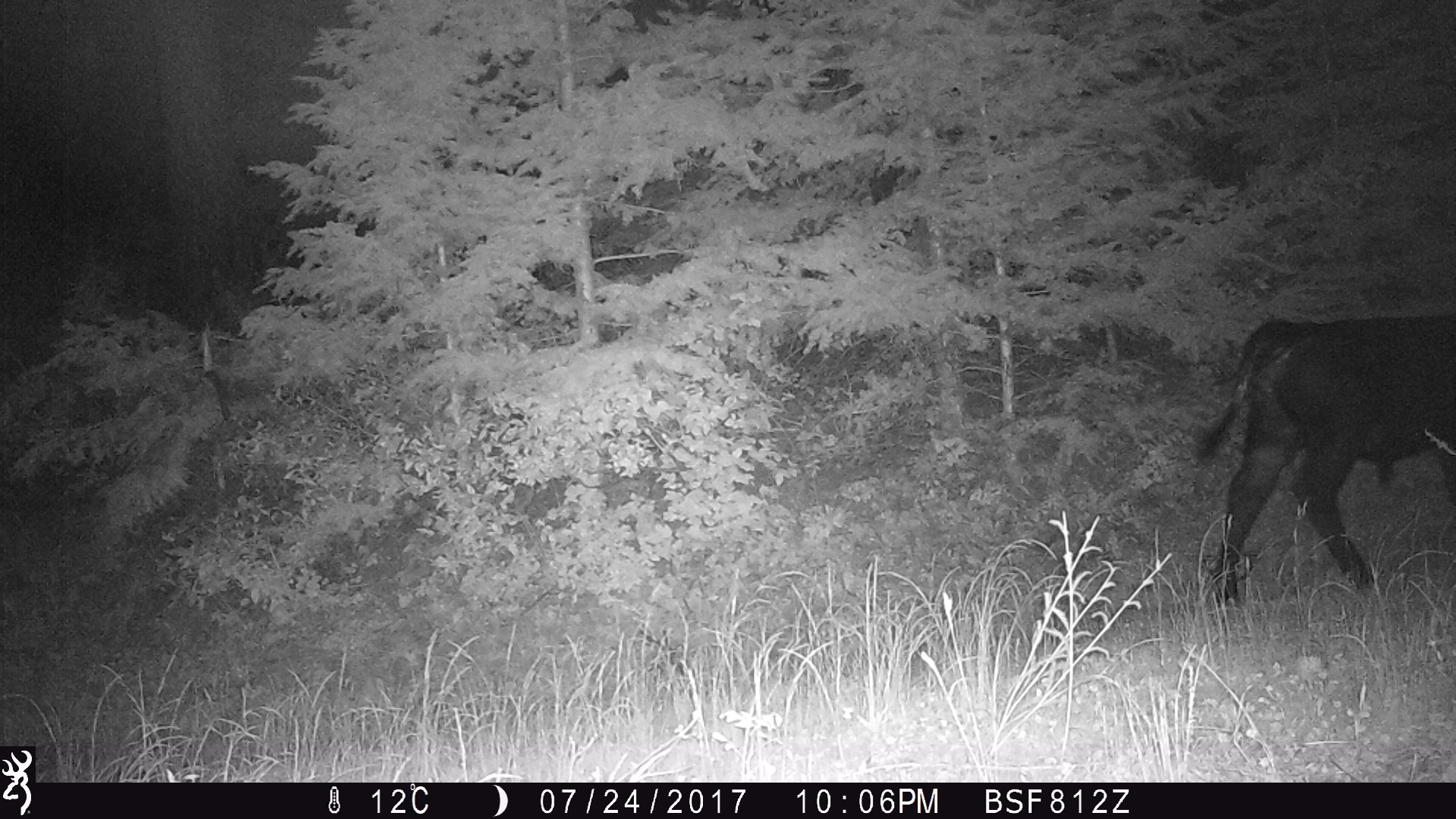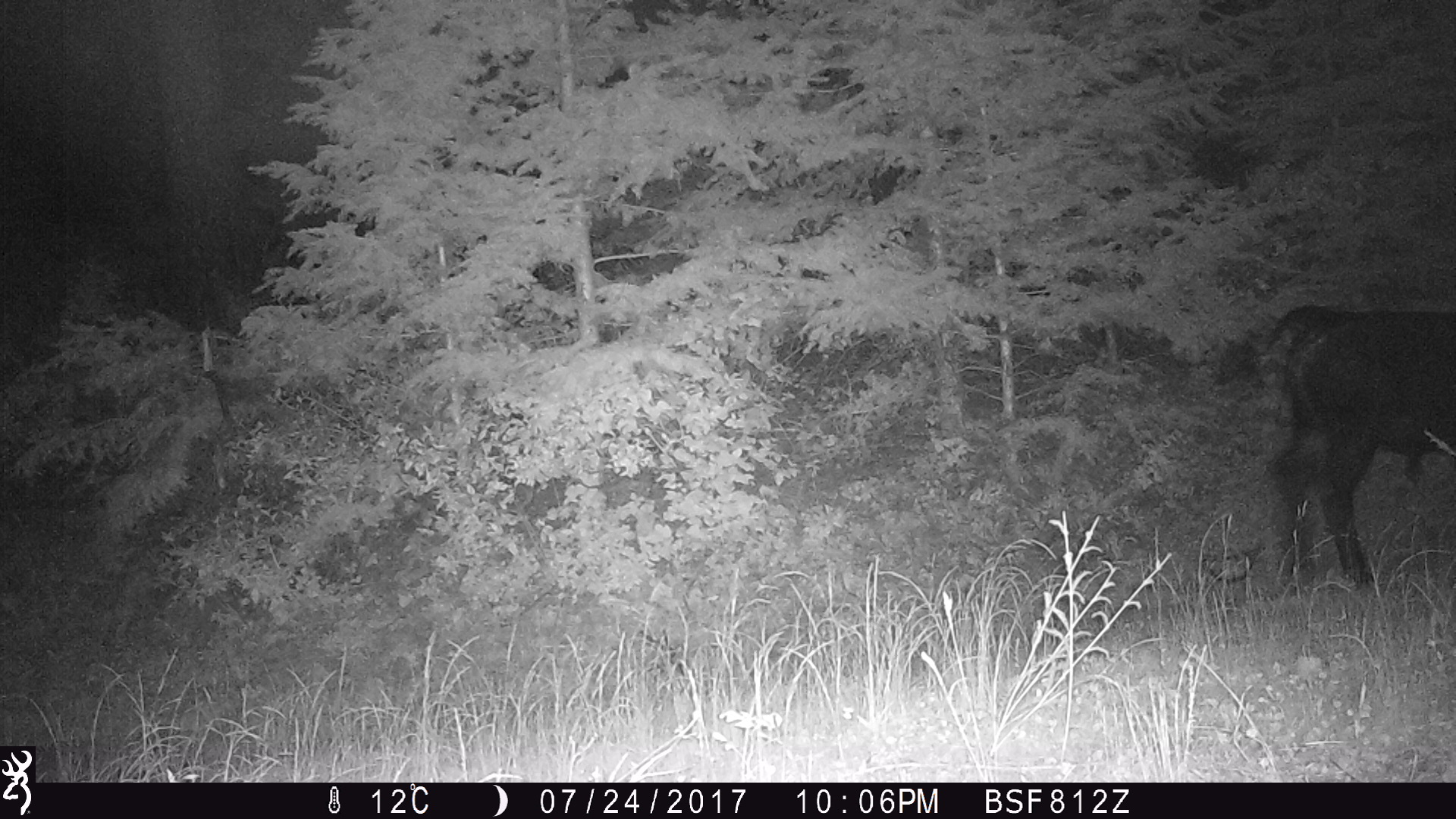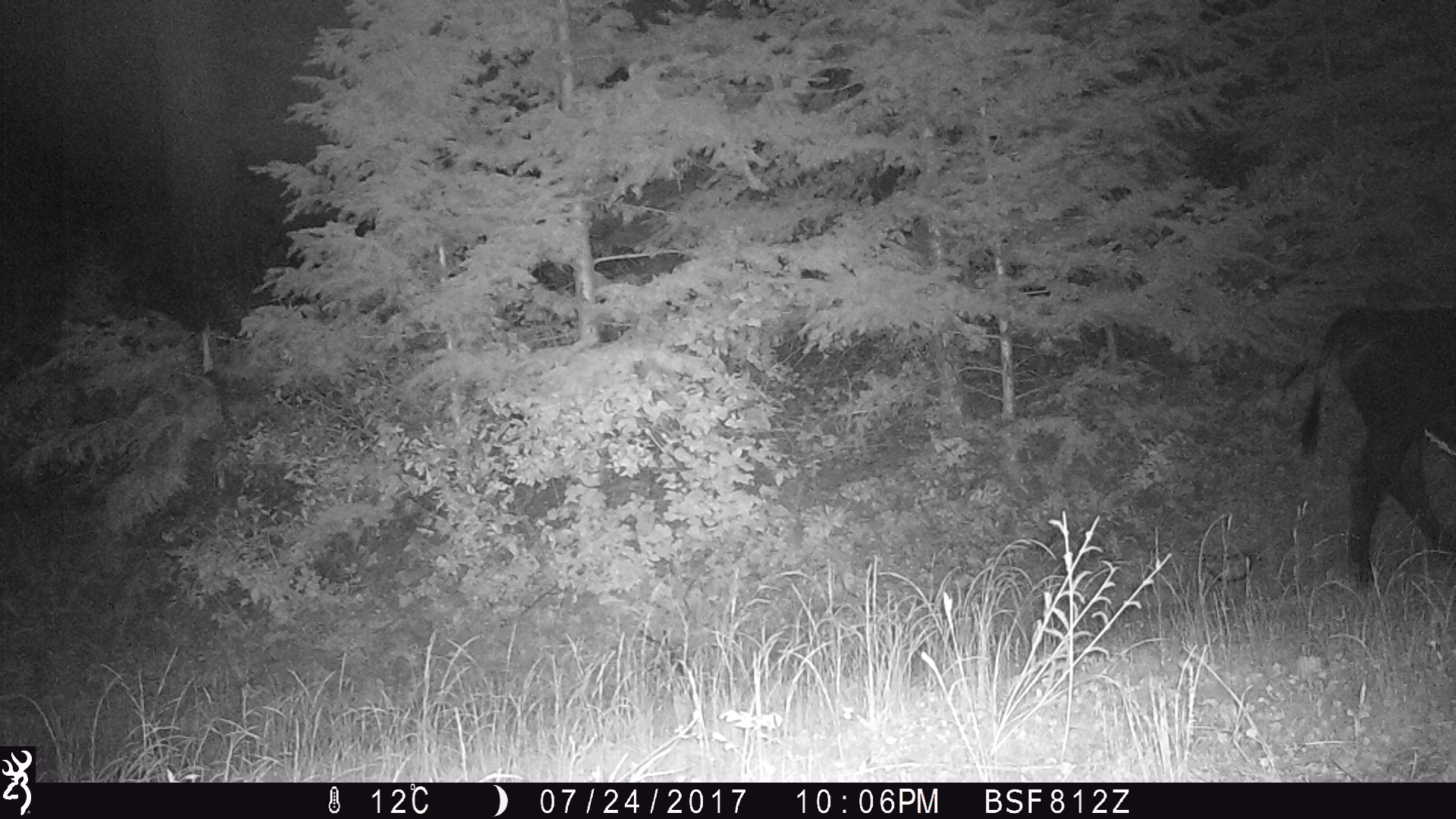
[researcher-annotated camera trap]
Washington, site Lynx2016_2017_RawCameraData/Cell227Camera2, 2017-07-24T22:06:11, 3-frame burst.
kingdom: Animalia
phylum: Chordata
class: Mammalia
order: Artiodactyla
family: Bovidae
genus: Bos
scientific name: Bos taurus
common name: domestic cattle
Domestic cattle (Bos taurus). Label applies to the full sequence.